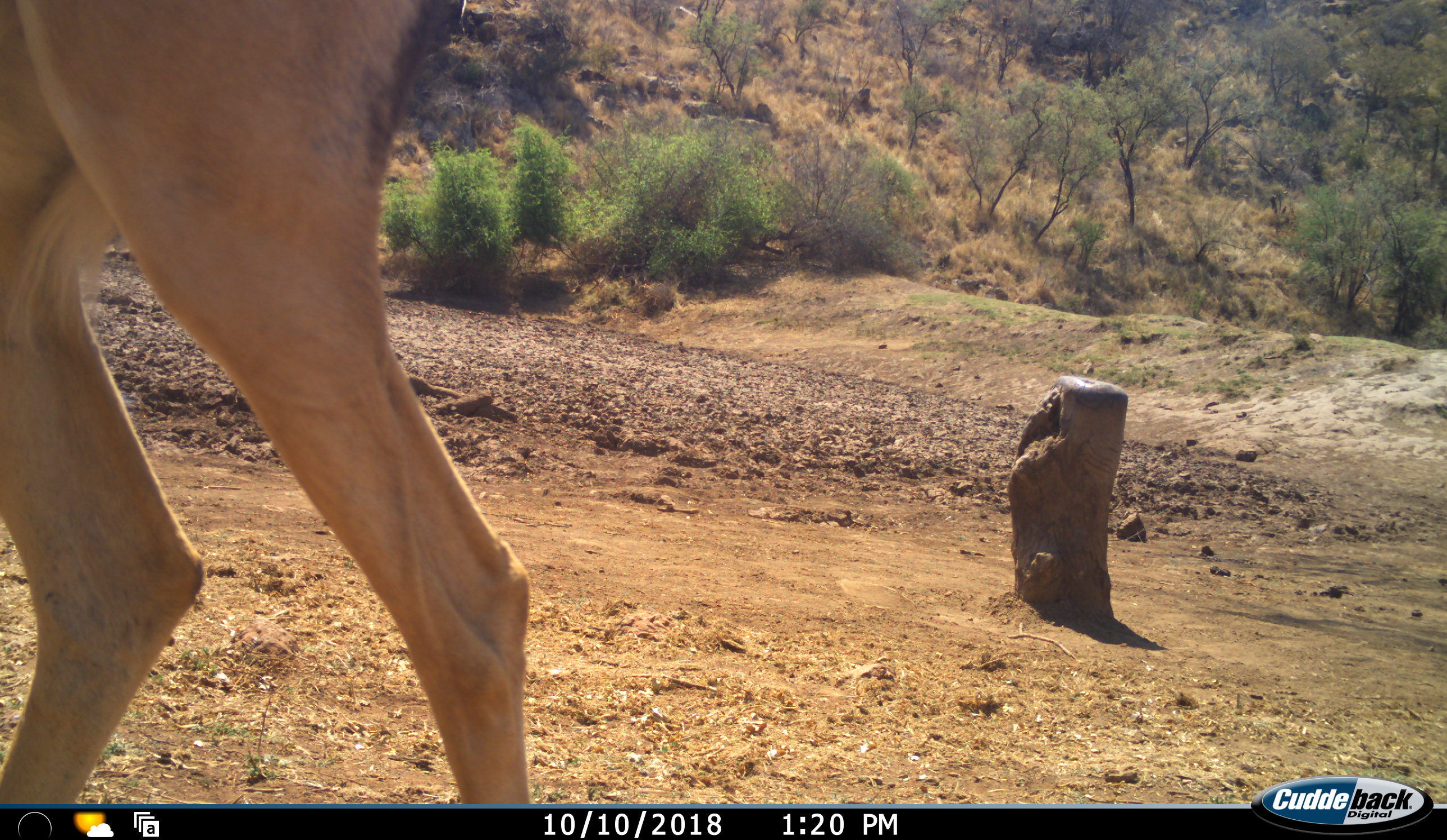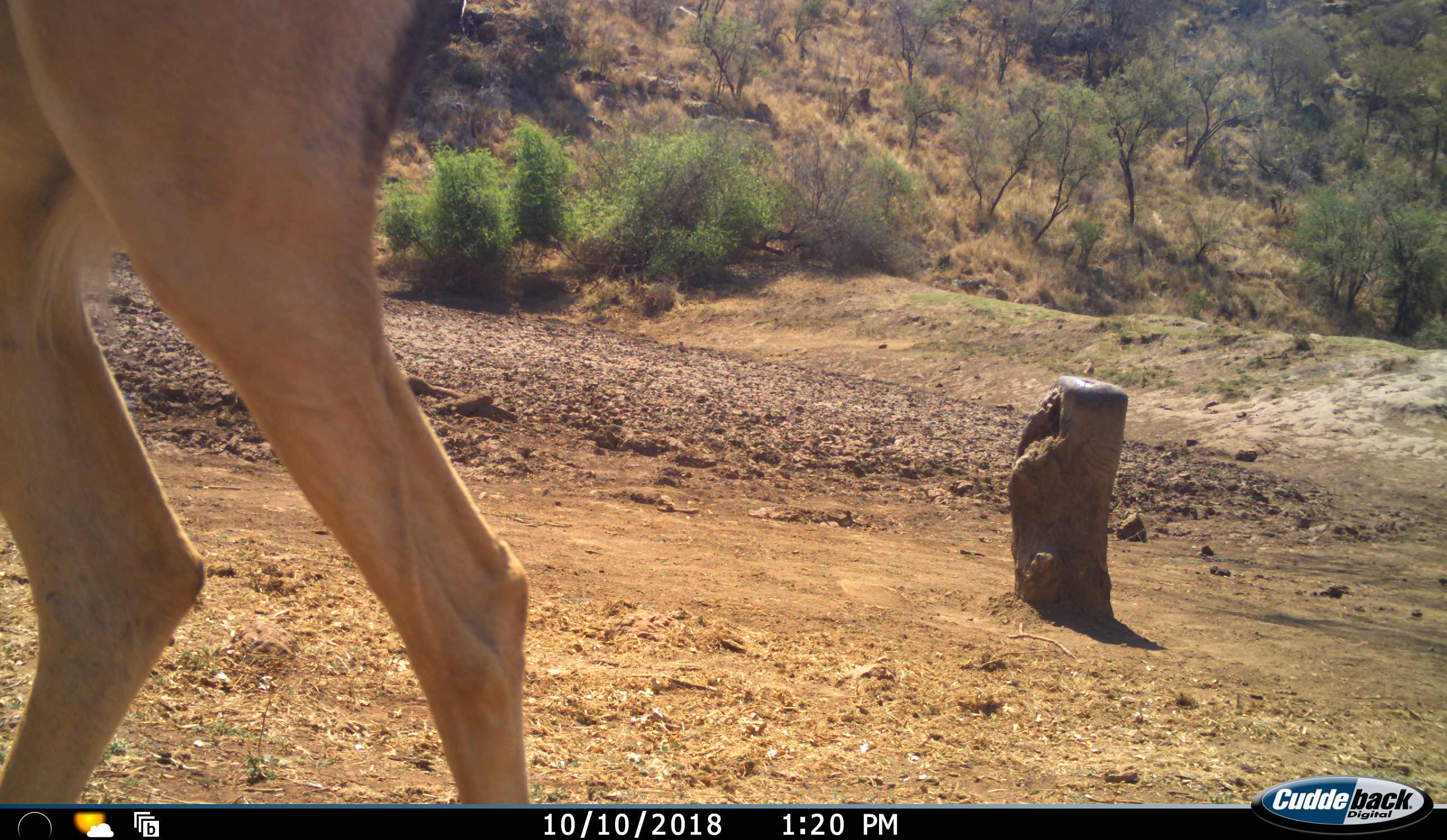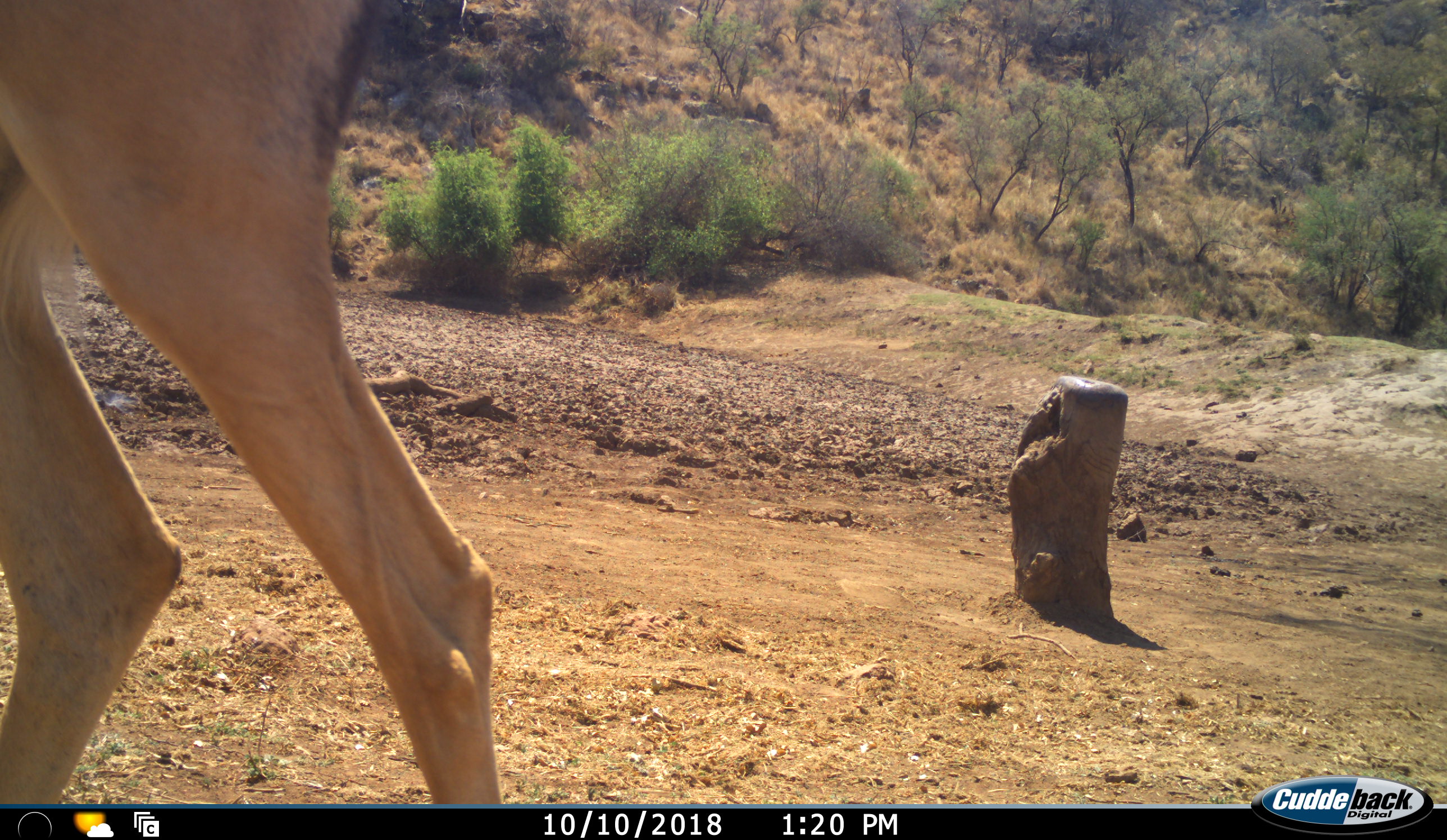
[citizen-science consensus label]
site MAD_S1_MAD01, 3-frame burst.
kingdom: Animalia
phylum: Chordata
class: Mammalia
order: Artiodactyla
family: Bovidae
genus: Aepyceros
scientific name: Aepyceros melampus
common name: impala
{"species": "impala (Aepyceros melampus)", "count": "1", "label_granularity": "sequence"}